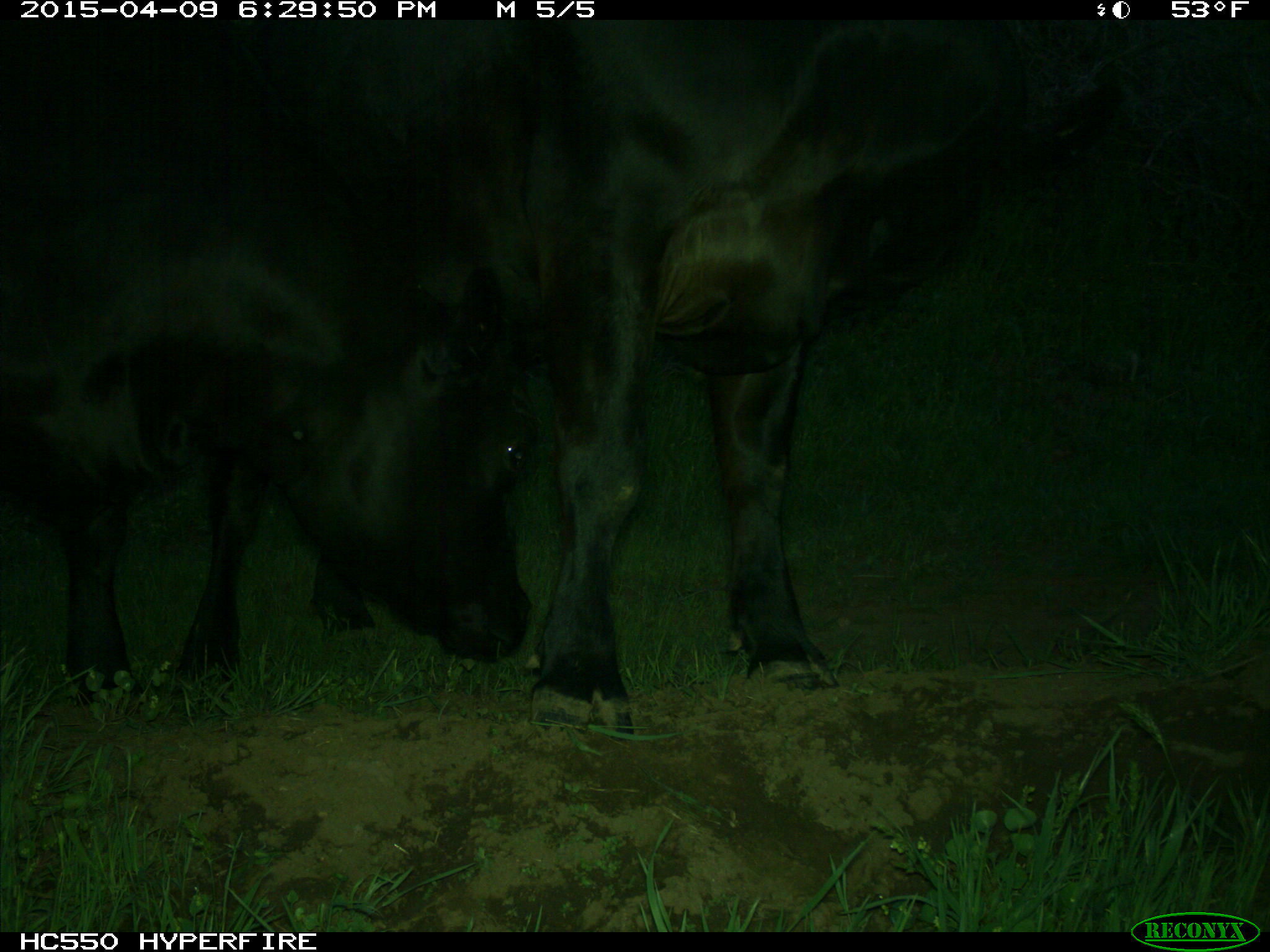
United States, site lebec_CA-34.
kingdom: Animalia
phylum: Chordata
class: Mammalia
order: Artiodactyla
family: Bovidae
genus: Bos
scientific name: Bos taurus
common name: domestic cow